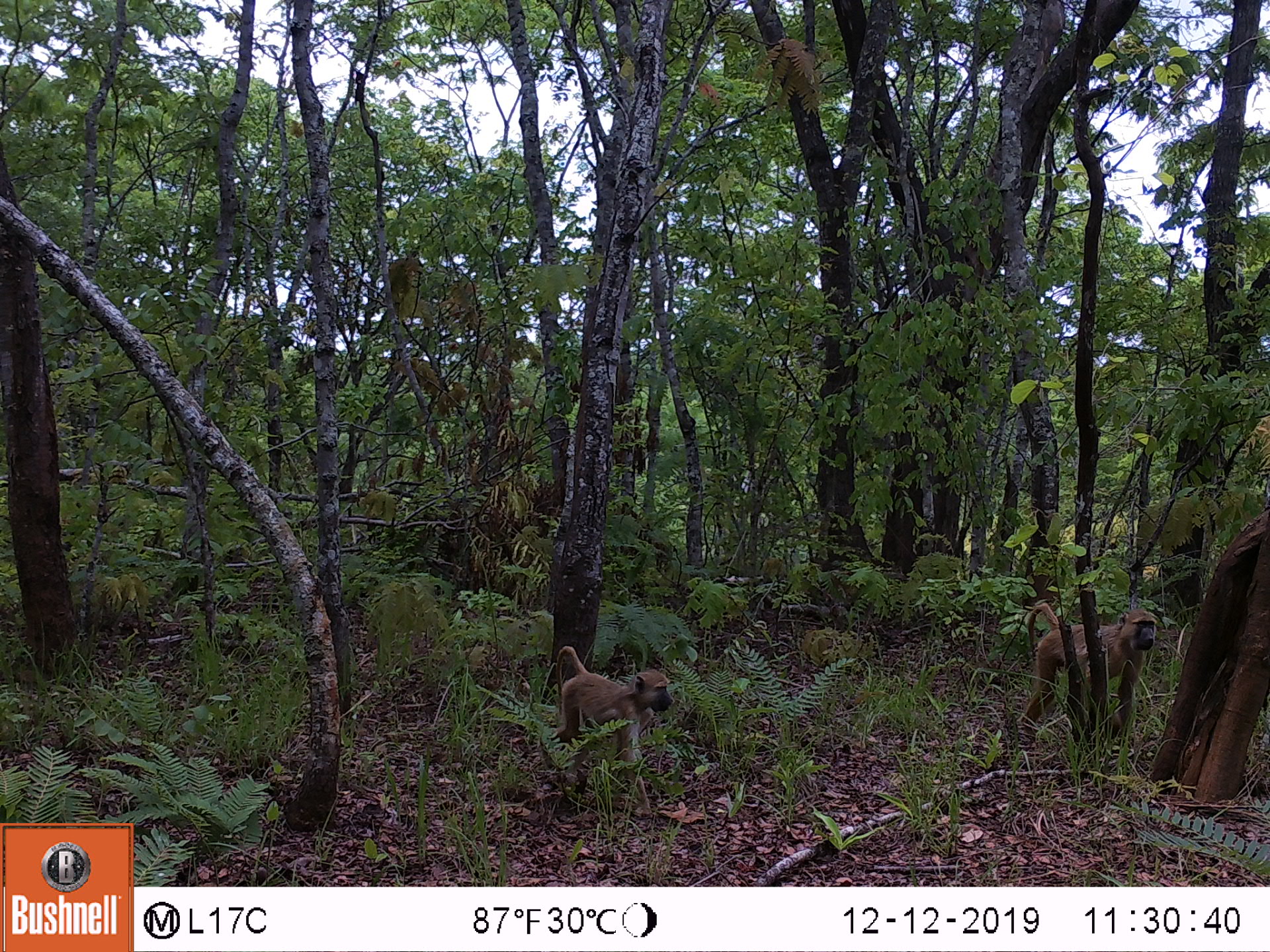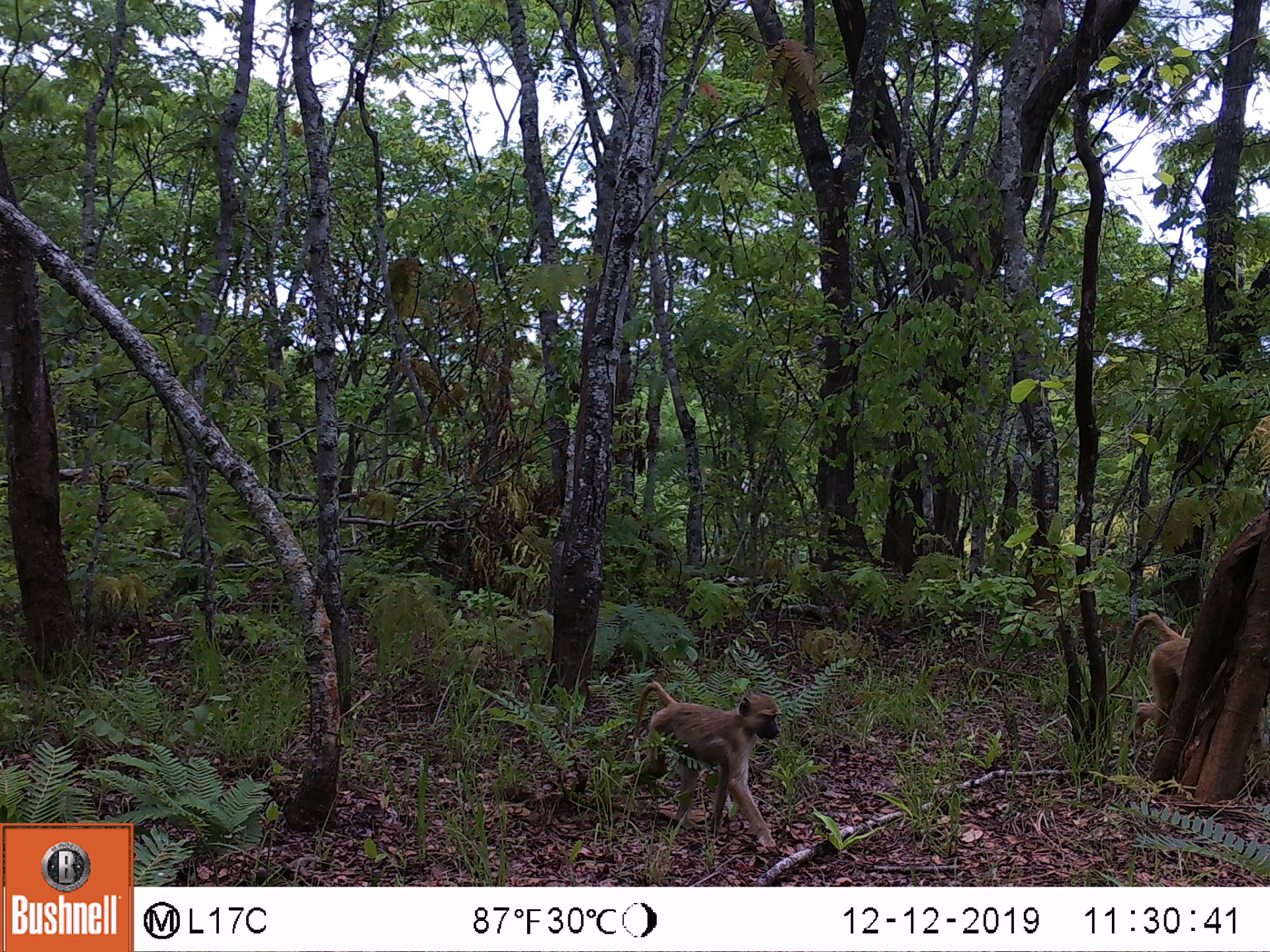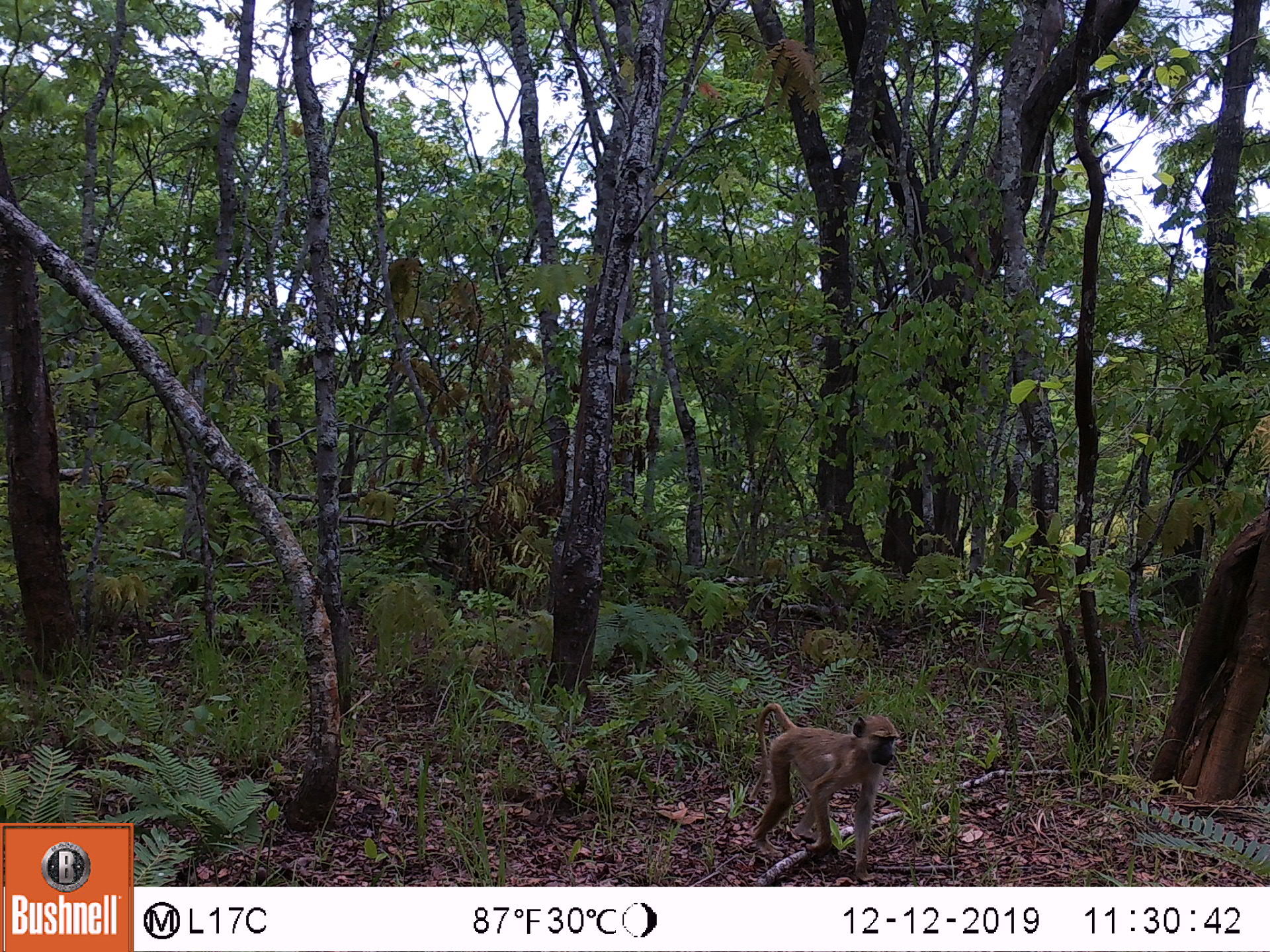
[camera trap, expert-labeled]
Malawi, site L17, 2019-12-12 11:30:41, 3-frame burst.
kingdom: Animalia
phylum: Chordata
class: Mammalia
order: Primates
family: Cercopithecidae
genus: Papio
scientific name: Papio cynocephalus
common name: yellow baboon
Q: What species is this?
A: Yellow baboon (Papio cynocephalus).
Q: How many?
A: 2.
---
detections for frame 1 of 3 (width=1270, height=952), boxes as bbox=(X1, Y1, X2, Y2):
yellow baboon: bbox=(1020, 601, 1157, 744); bbox=(548, 638, 676, 784)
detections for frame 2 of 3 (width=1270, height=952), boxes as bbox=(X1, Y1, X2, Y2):
yellow baboon: bbox=(627, 675, 777, 851); bbox=(1103, 611, 1192, 745)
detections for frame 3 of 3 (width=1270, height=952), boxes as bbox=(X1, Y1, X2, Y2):
yellow baboon: bbox=(749, 702, 904, 875)